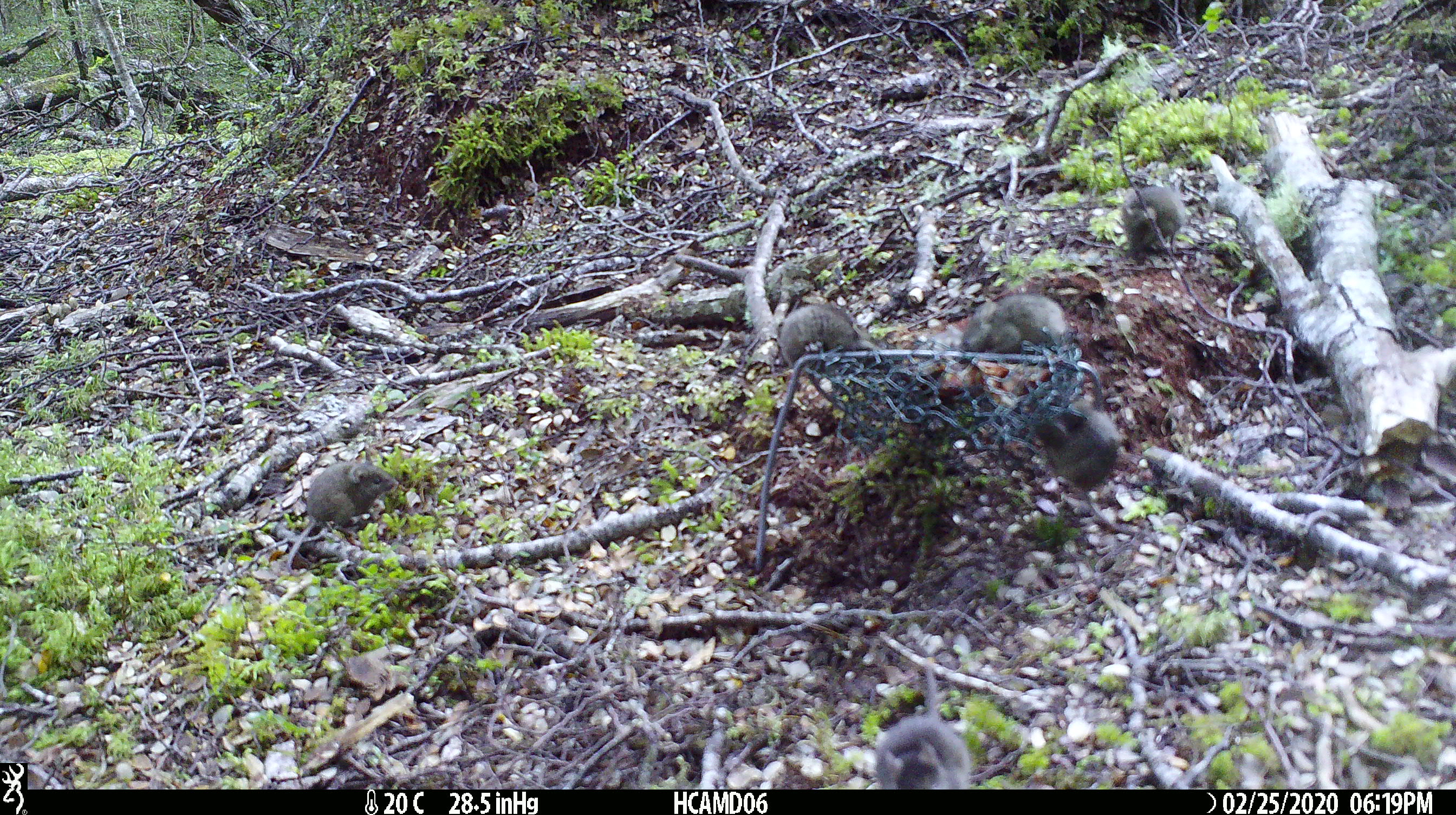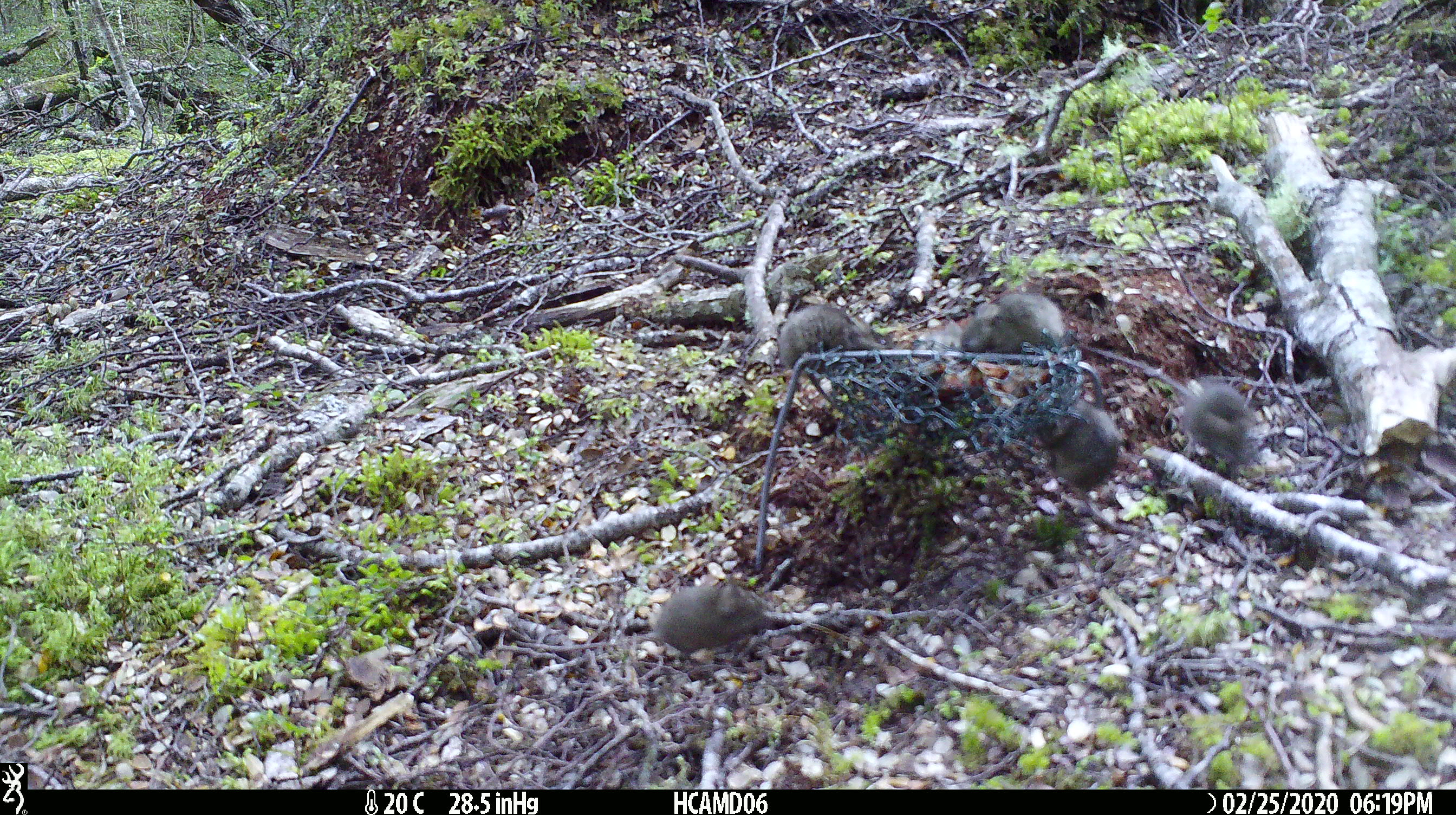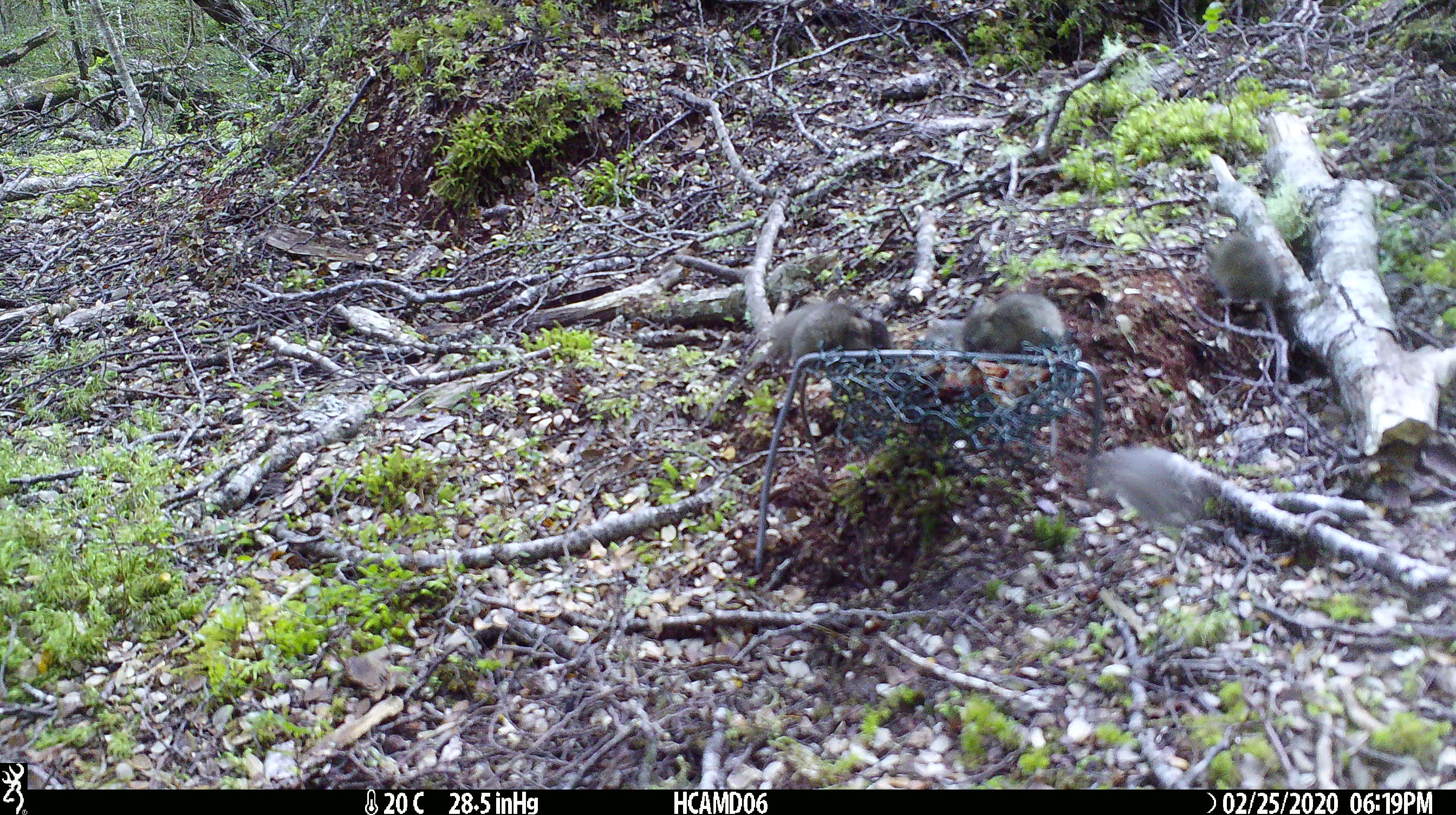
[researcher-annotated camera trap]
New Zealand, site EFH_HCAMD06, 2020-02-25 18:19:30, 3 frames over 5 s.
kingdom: Animalia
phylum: Chordata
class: Mammalia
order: Rodentia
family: Muridae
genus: Mus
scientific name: Mus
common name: mouse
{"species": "mouse (Mus)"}